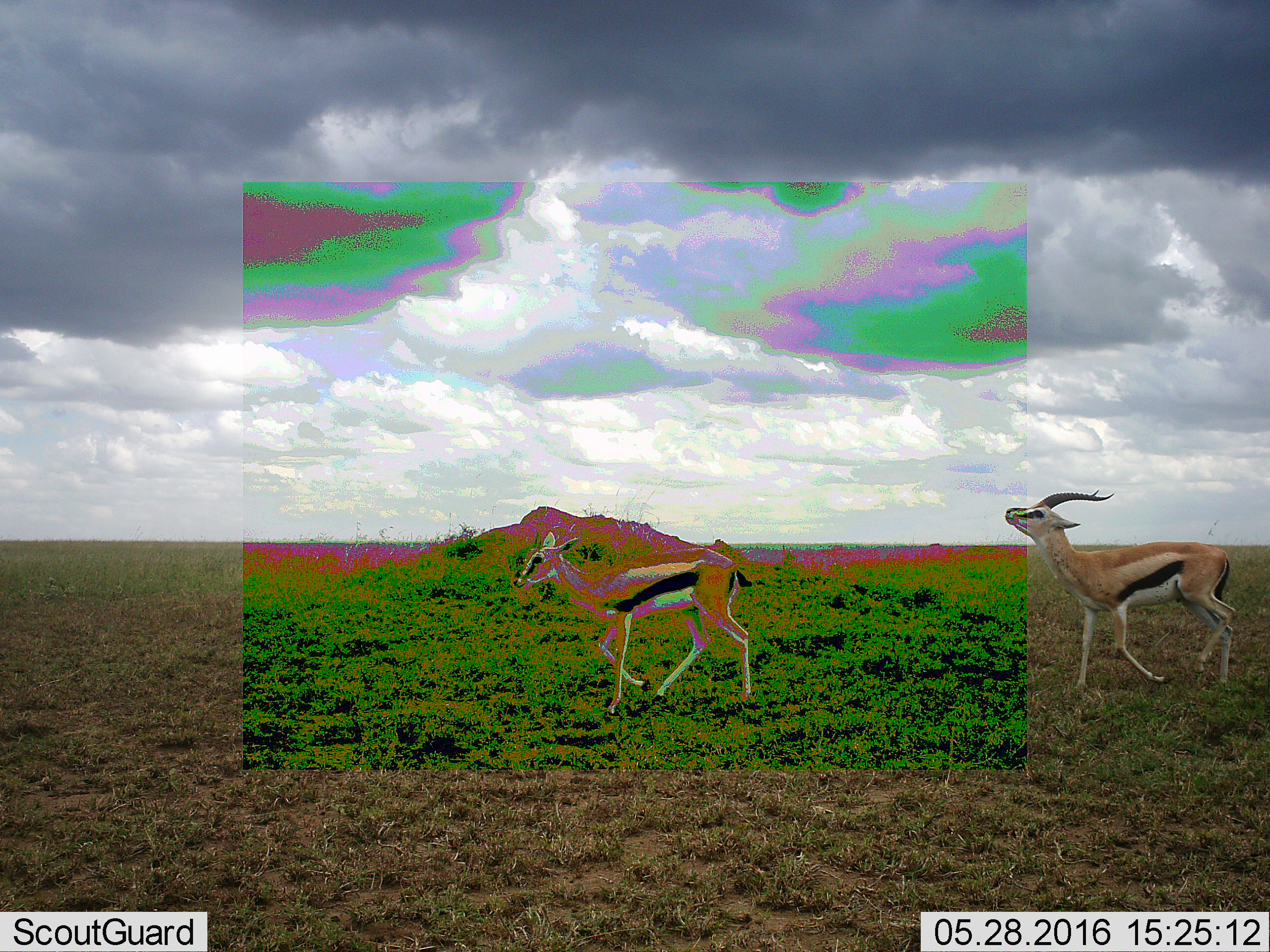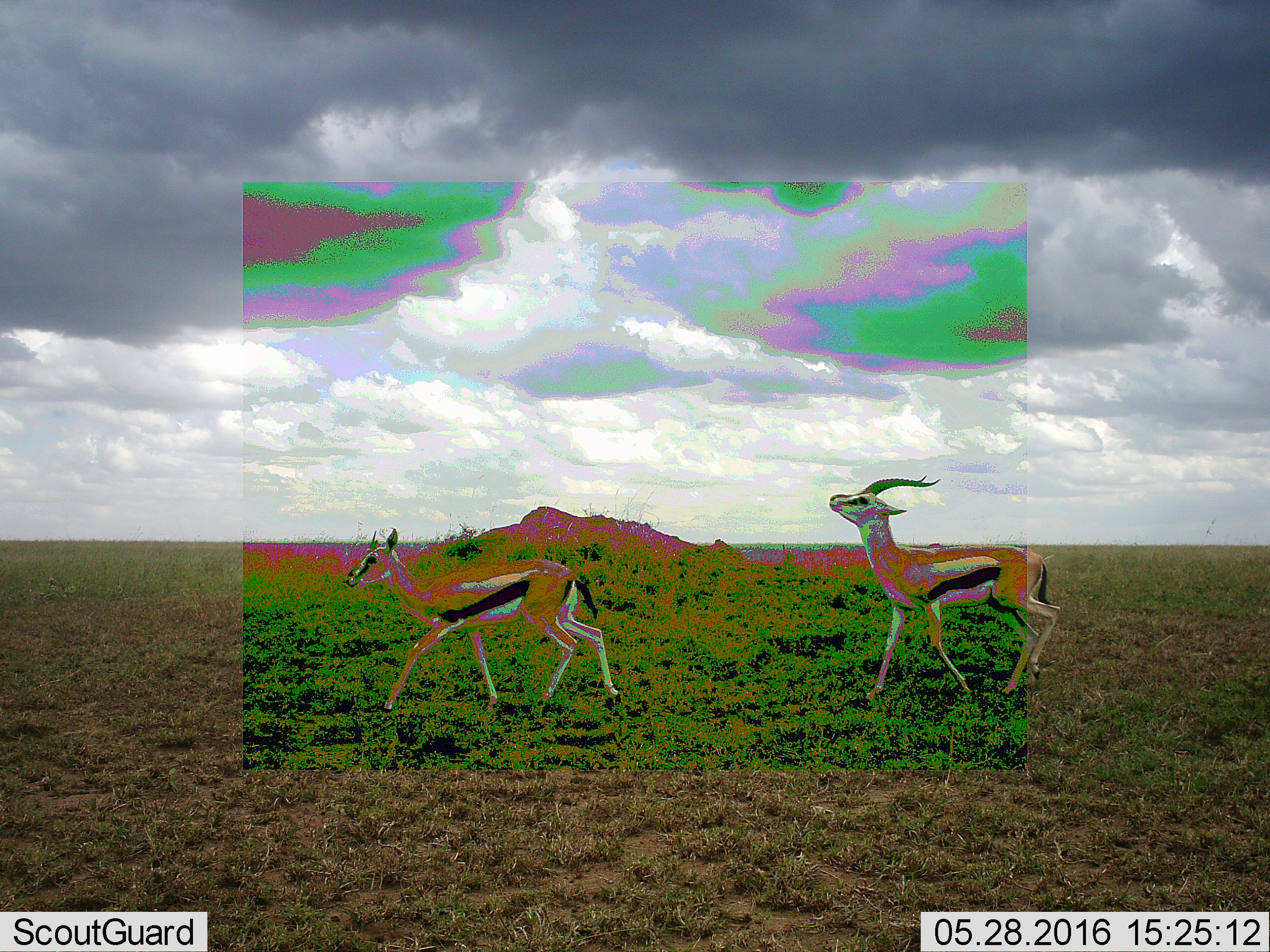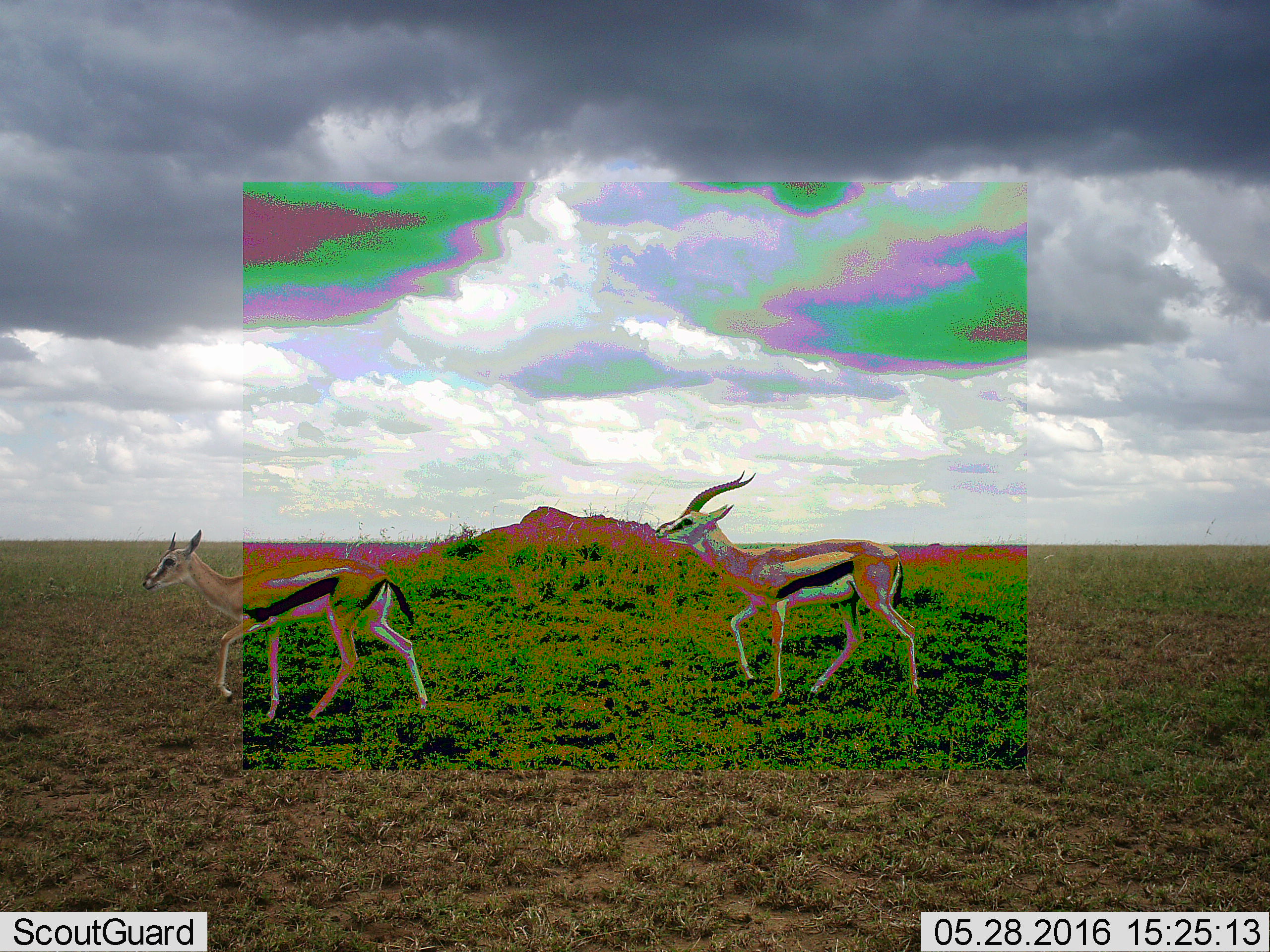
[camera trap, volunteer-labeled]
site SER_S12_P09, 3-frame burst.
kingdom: Animalia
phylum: Chordata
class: Mammalia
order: Artiodactyla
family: Bovidae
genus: Eudorcas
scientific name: Eudorcas thomsonii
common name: thomson's gazelle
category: gazellethomsons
Gazellethomsons (thomson's gazelle) (Eudorcas thomsonii), count 2. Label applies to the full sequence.